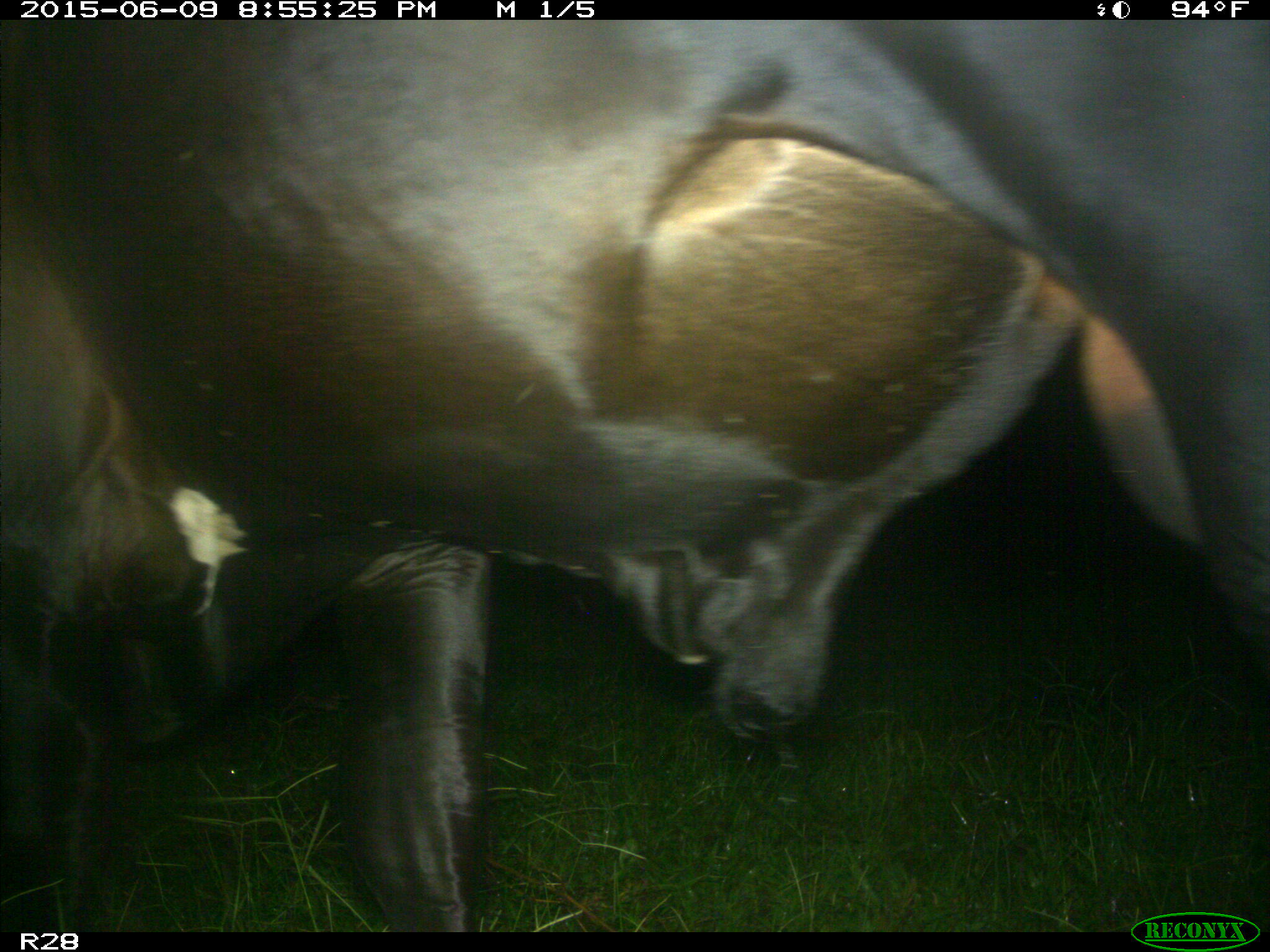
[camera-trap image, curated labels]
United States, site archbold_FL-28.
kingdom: Animalia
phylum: Chordata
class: Mammalia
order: Artiodactyla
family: Bovidae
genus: Bos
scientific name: Bos taurus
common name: domestic cow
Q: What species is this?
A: Bos taurus (domestic cow).